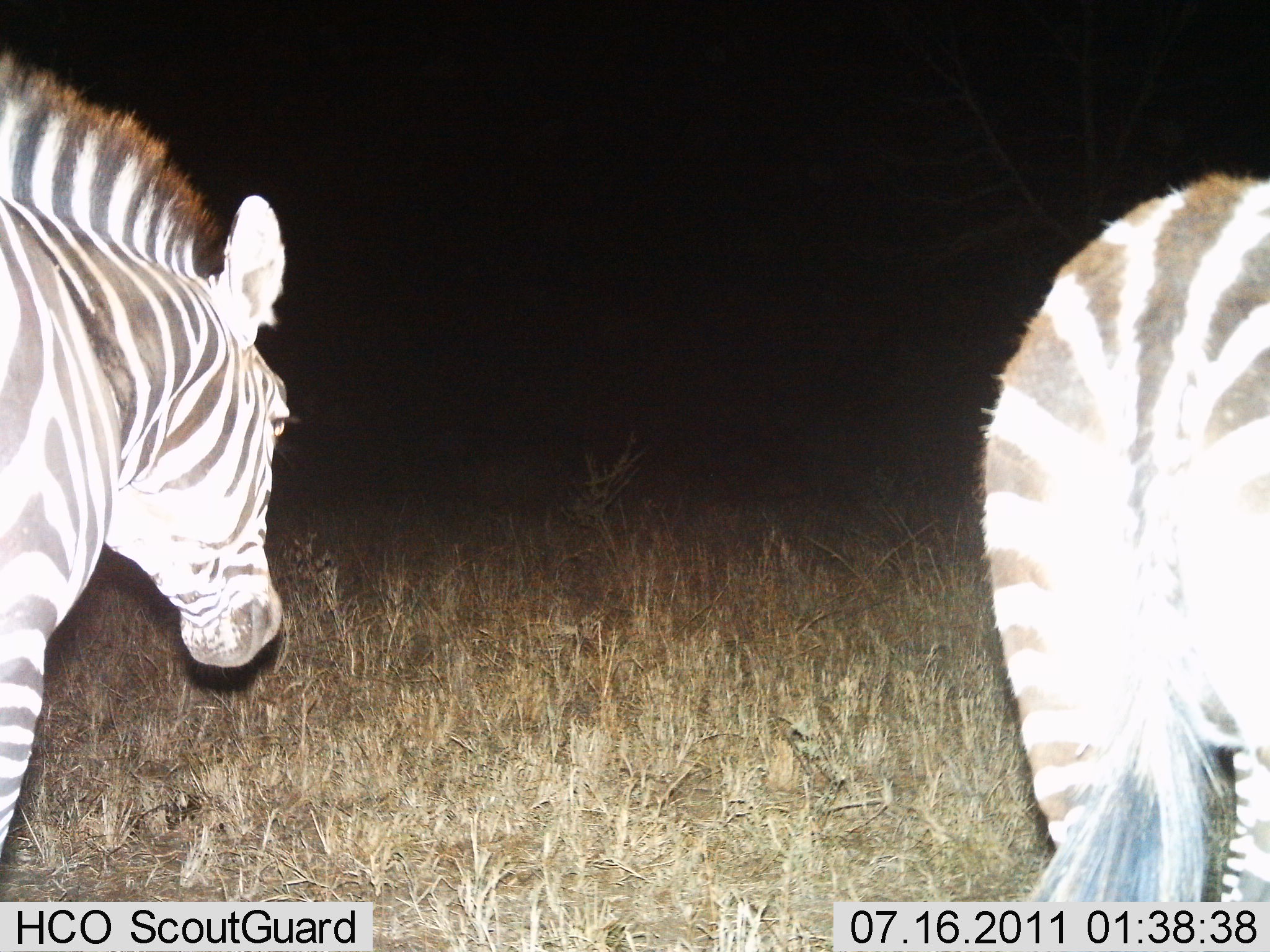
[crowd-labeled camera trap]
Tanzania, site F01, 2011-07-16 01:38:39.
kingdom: Animalia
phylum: Chordata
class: Mammalia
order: Perissodactyla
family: Equidae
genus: Equus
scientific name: Equus quagga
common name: plains zebra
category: zebra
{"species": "zebra (plains zebra) (Equus quagga)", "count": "2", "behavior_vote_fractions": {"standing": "55%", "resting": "0%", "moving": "45%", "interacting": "0%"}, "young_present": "0%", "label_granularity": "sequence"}